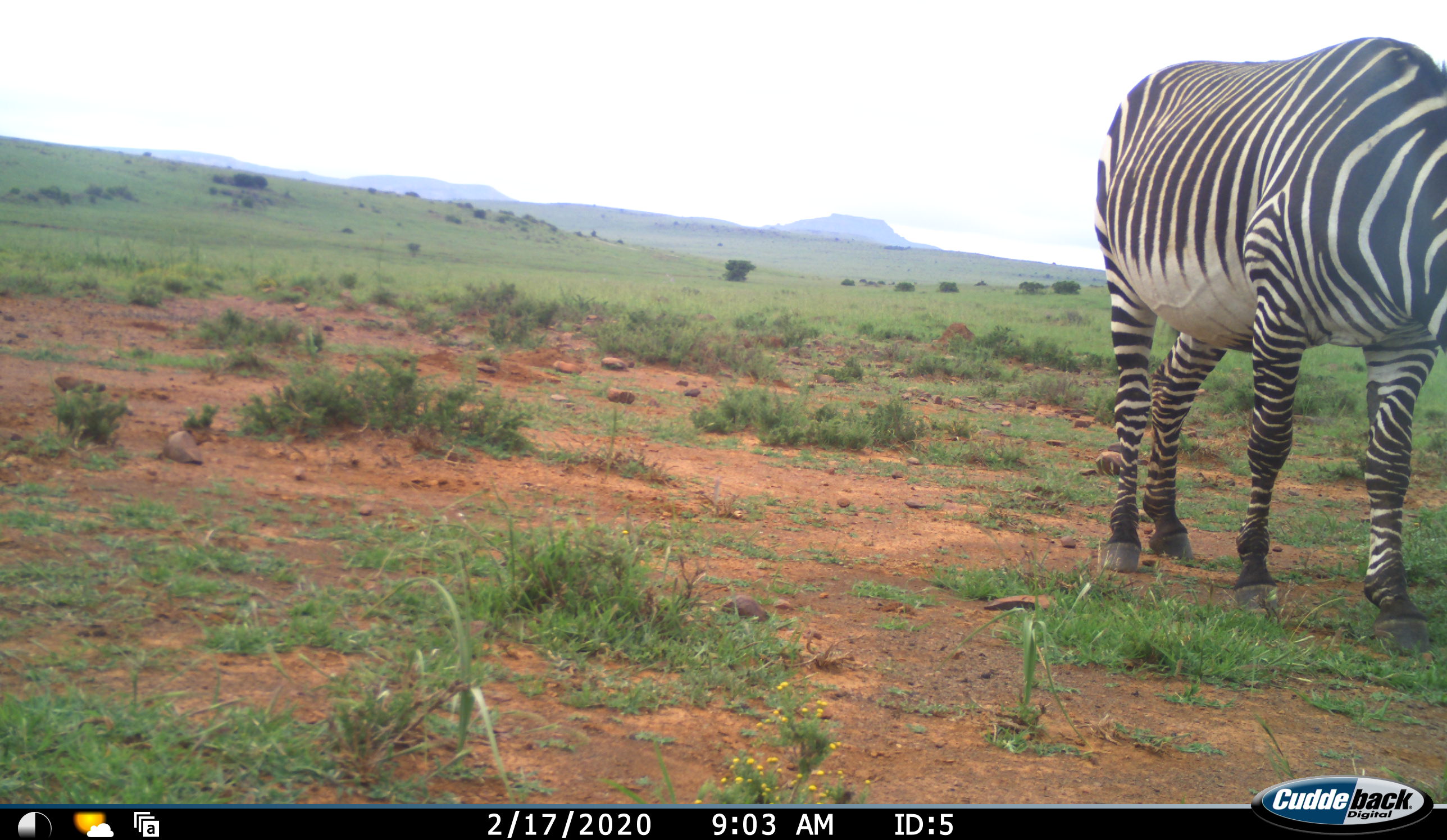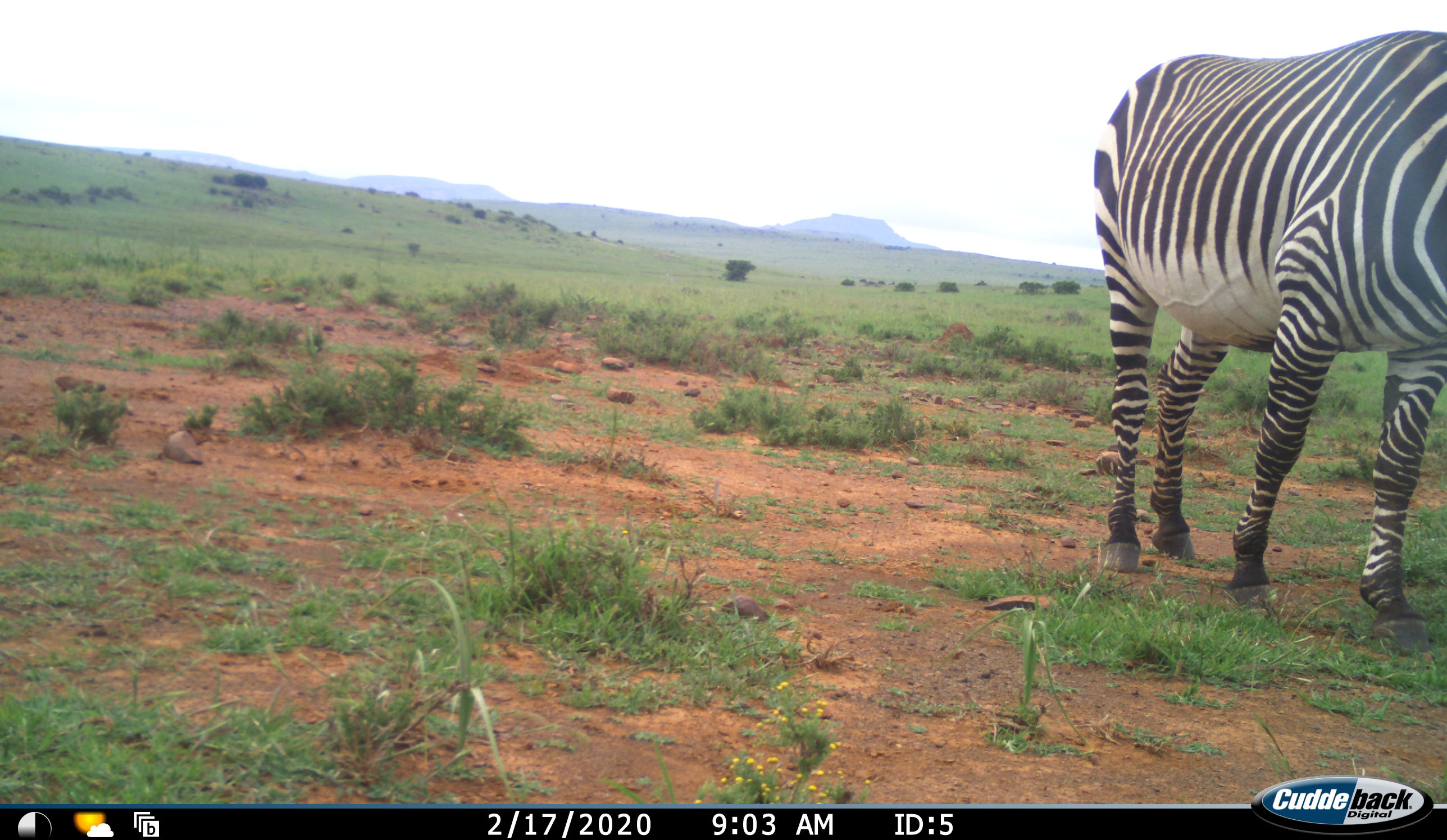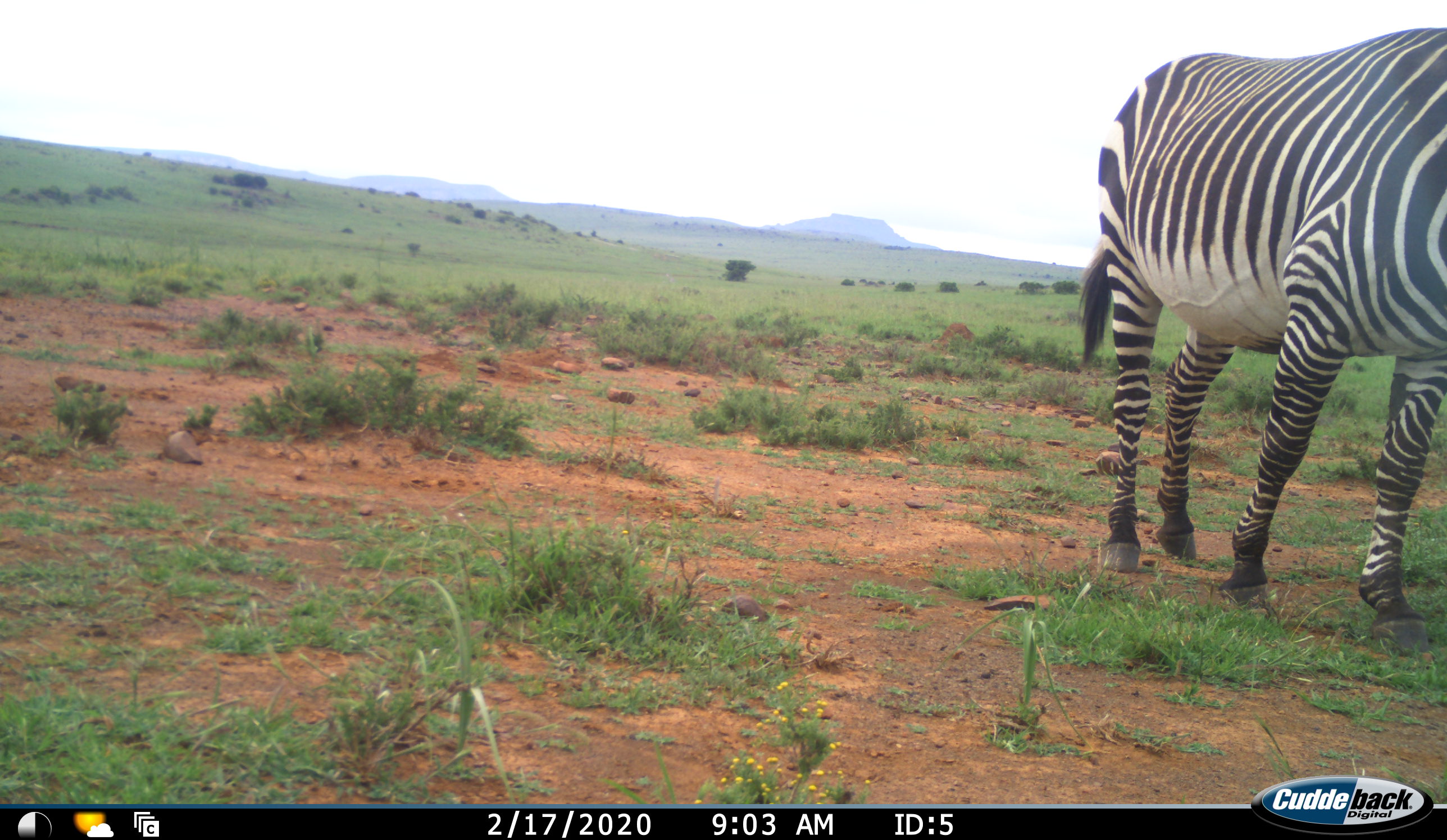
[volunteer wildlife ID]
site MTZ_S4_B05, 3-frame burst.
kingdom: Animalia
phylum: Chordata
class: Mammalia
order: Perissodactyla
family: Equidae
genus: Equus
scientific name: Equus zebra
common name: mountain zebra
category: zebramountain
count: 1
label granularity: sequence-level